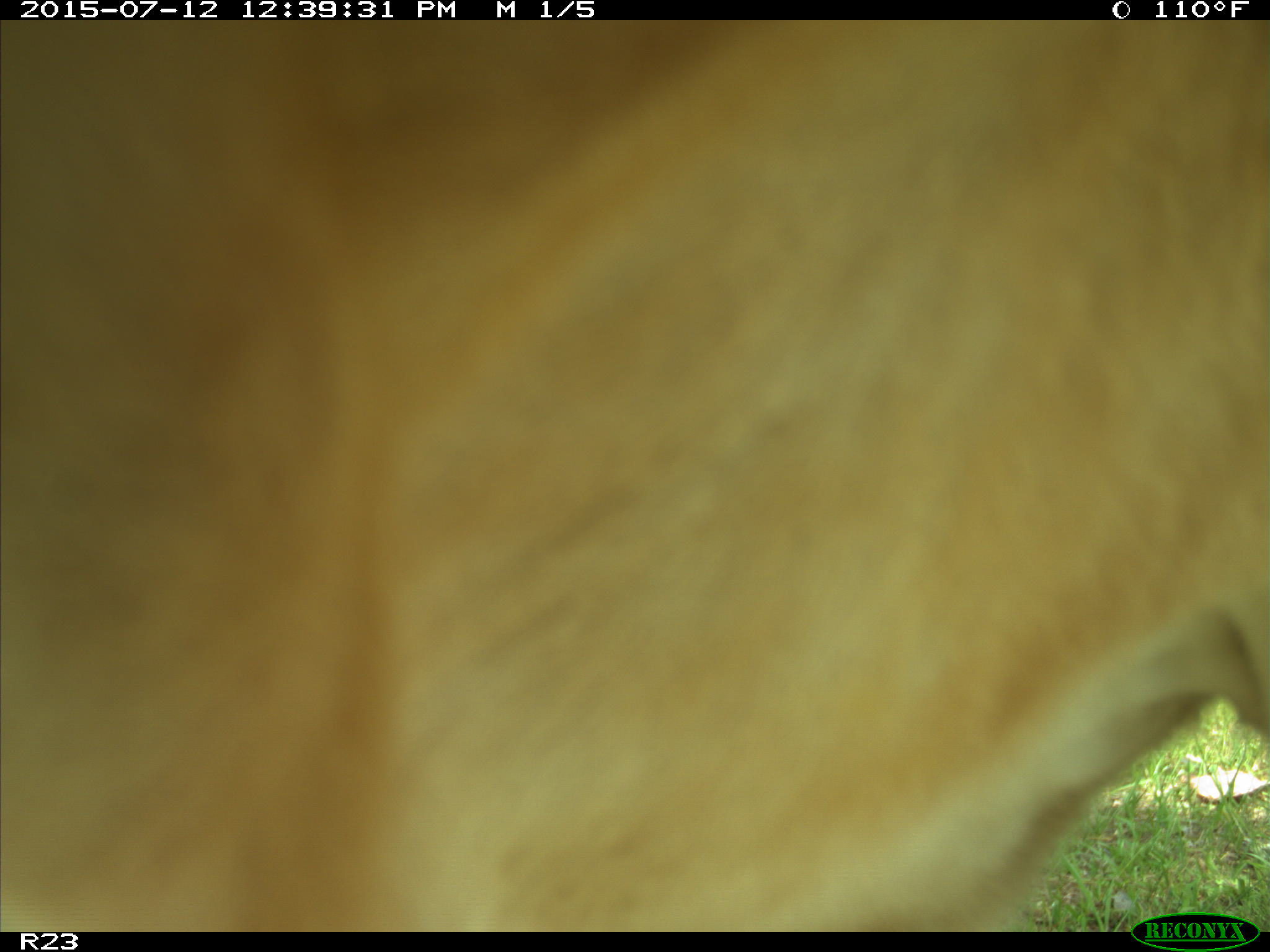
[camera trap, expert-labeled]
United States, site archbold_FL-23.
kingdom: Animalia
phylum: Chordata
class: Mammalia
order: Artiodactyla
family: Bovidae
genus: Bos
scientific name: Bos taurus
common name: domestic cow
Bos taurus (domestic cow).